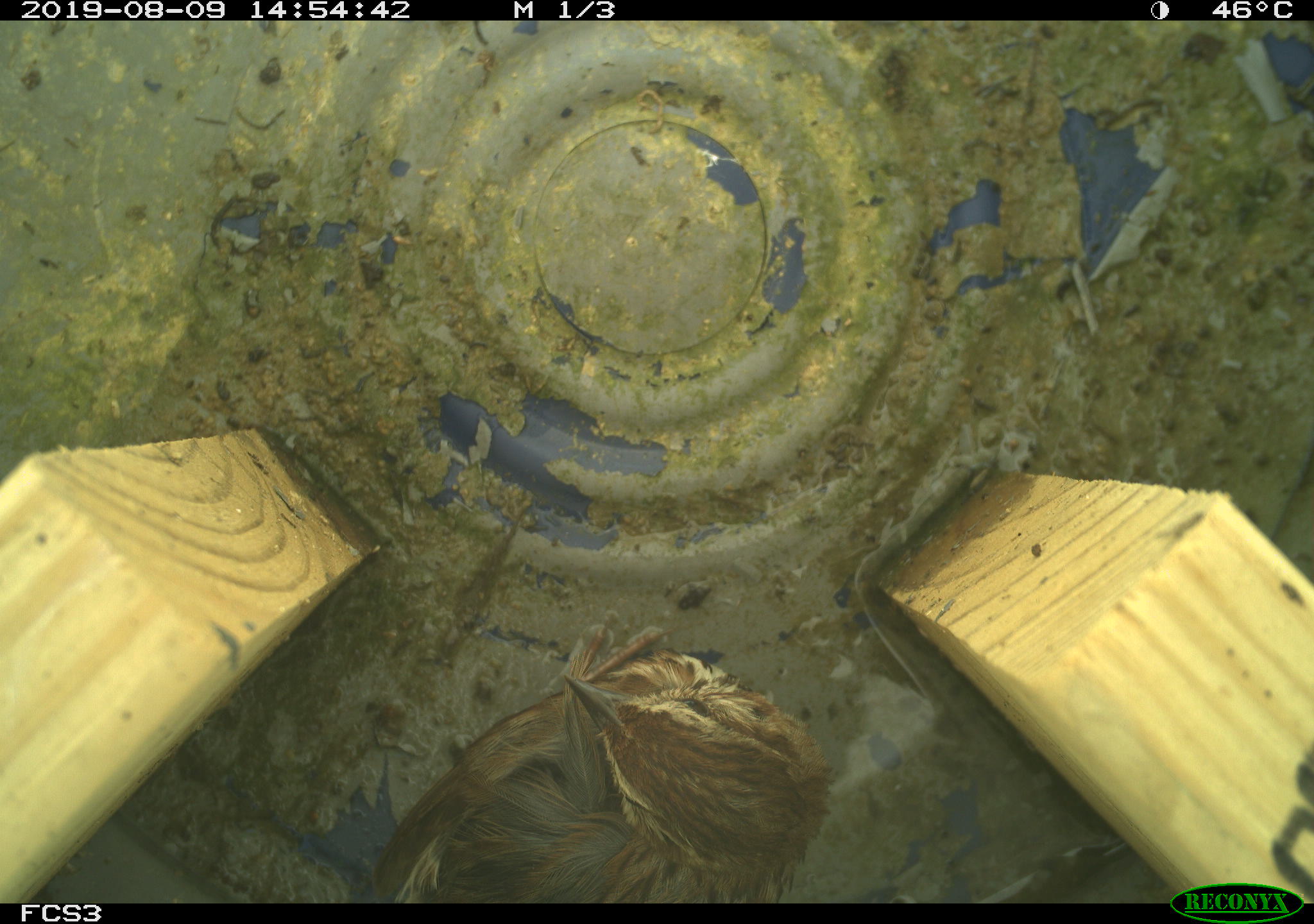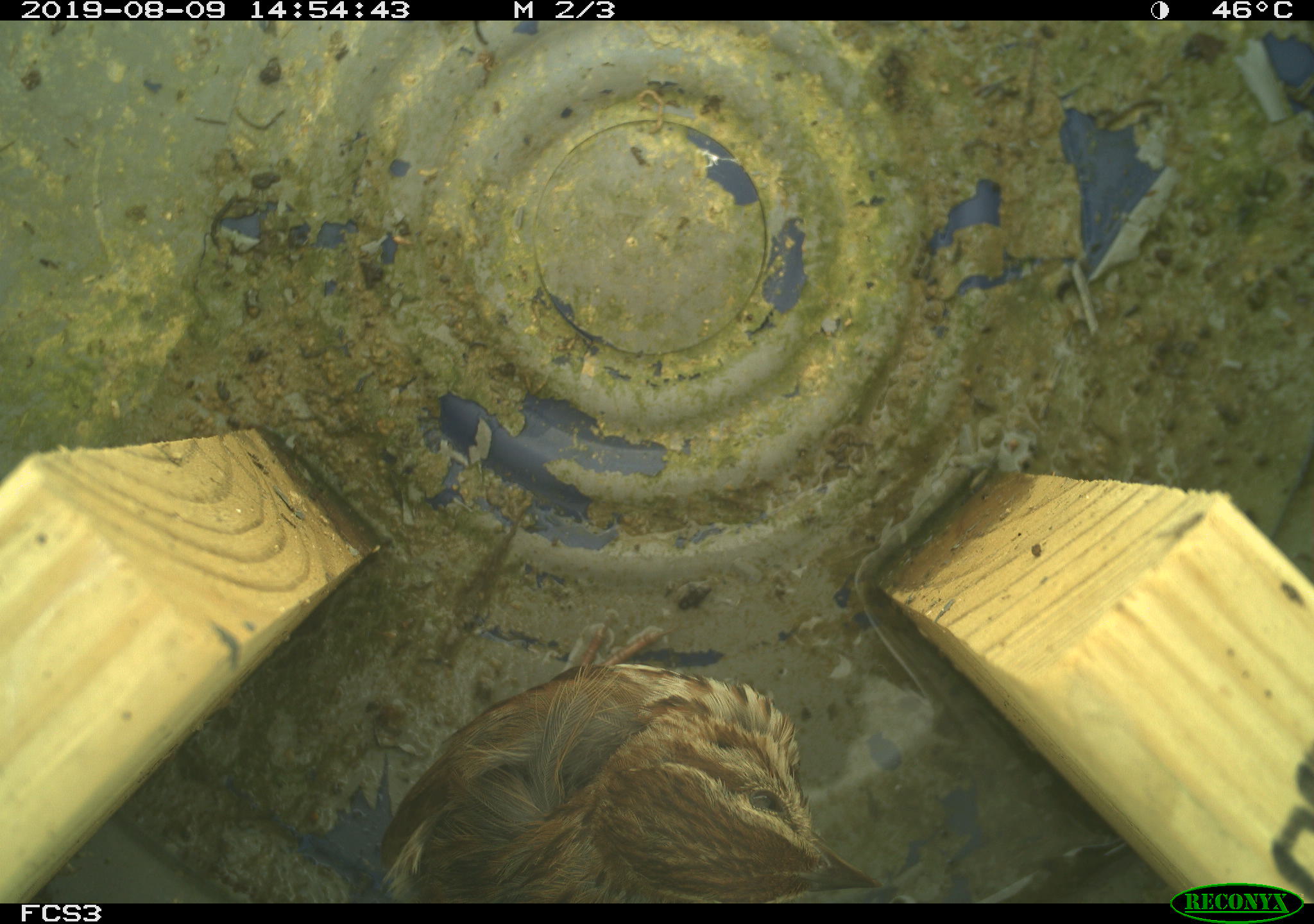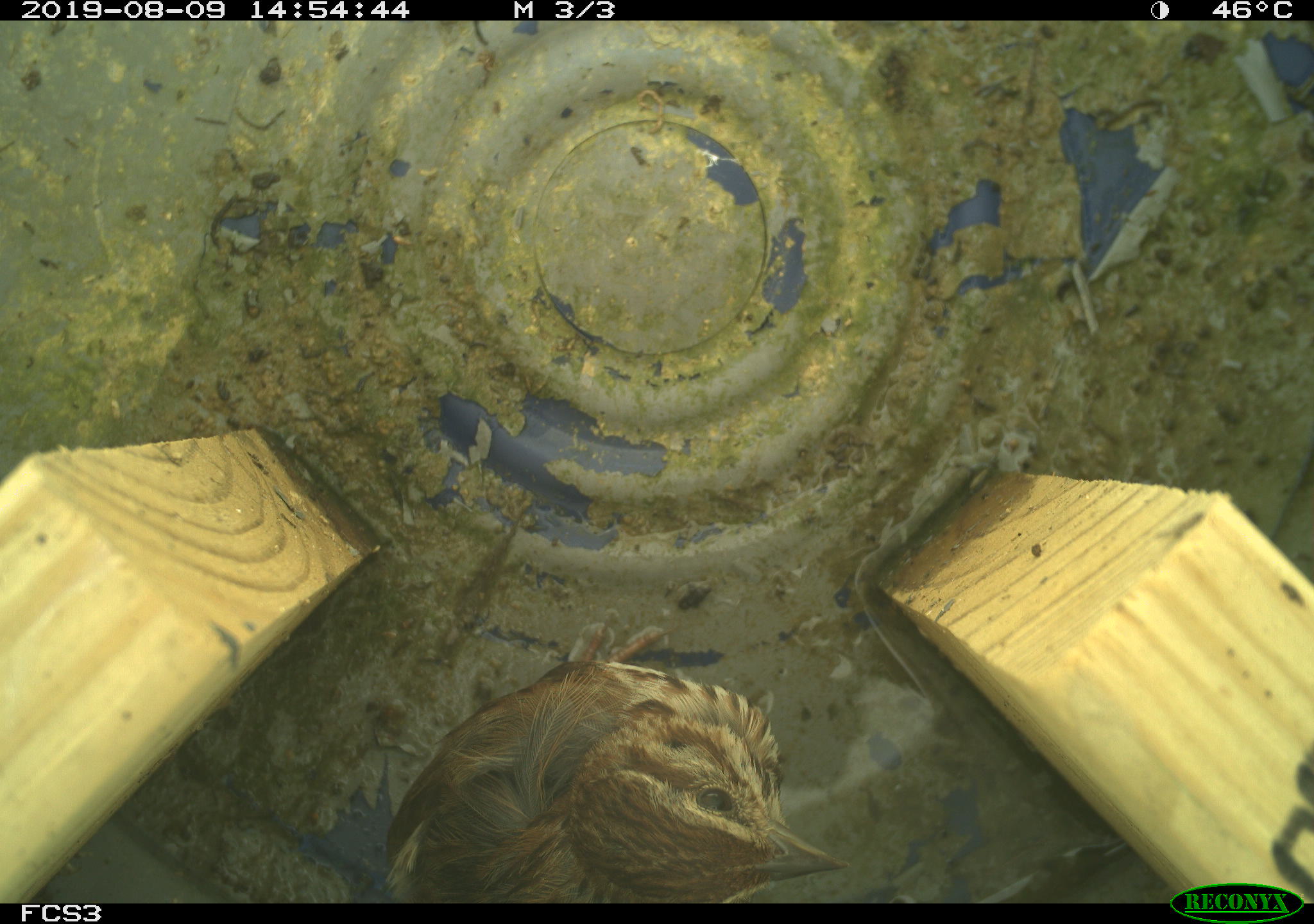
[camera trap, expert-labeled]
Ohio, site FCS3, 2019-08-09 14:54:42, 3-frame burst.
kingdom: Animalia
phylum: Chordata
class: Aves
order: Passeriformes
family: Passerellidae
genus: Melospiza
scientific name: Melospiza melodia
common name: song sparrow